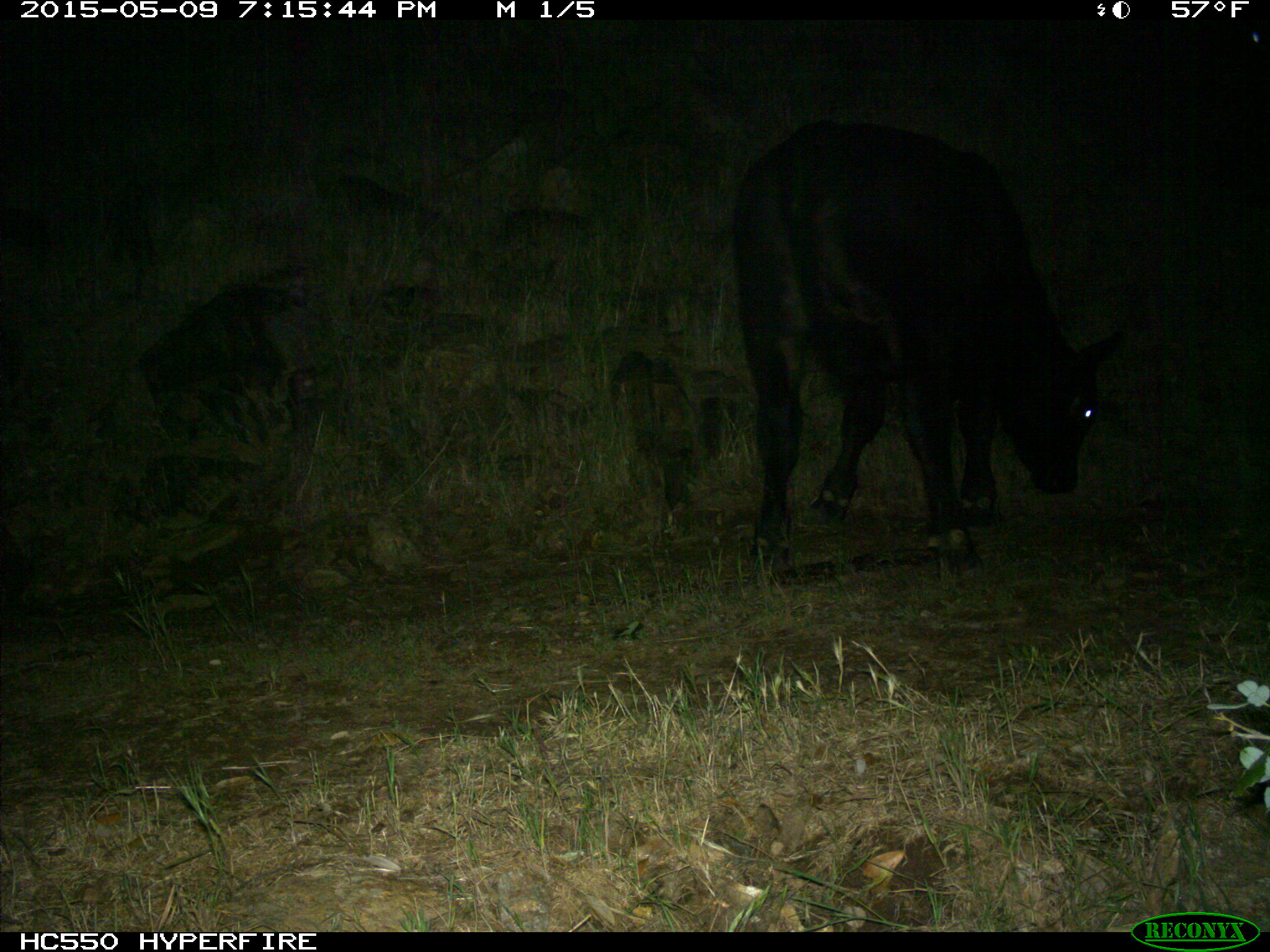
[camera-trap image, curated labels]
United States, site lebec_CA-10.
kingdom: Animalia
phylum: Chordata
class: Mammalia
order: Artiodactyla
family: Bovidae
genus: Bos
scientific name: Bos taurus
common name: domestic cow